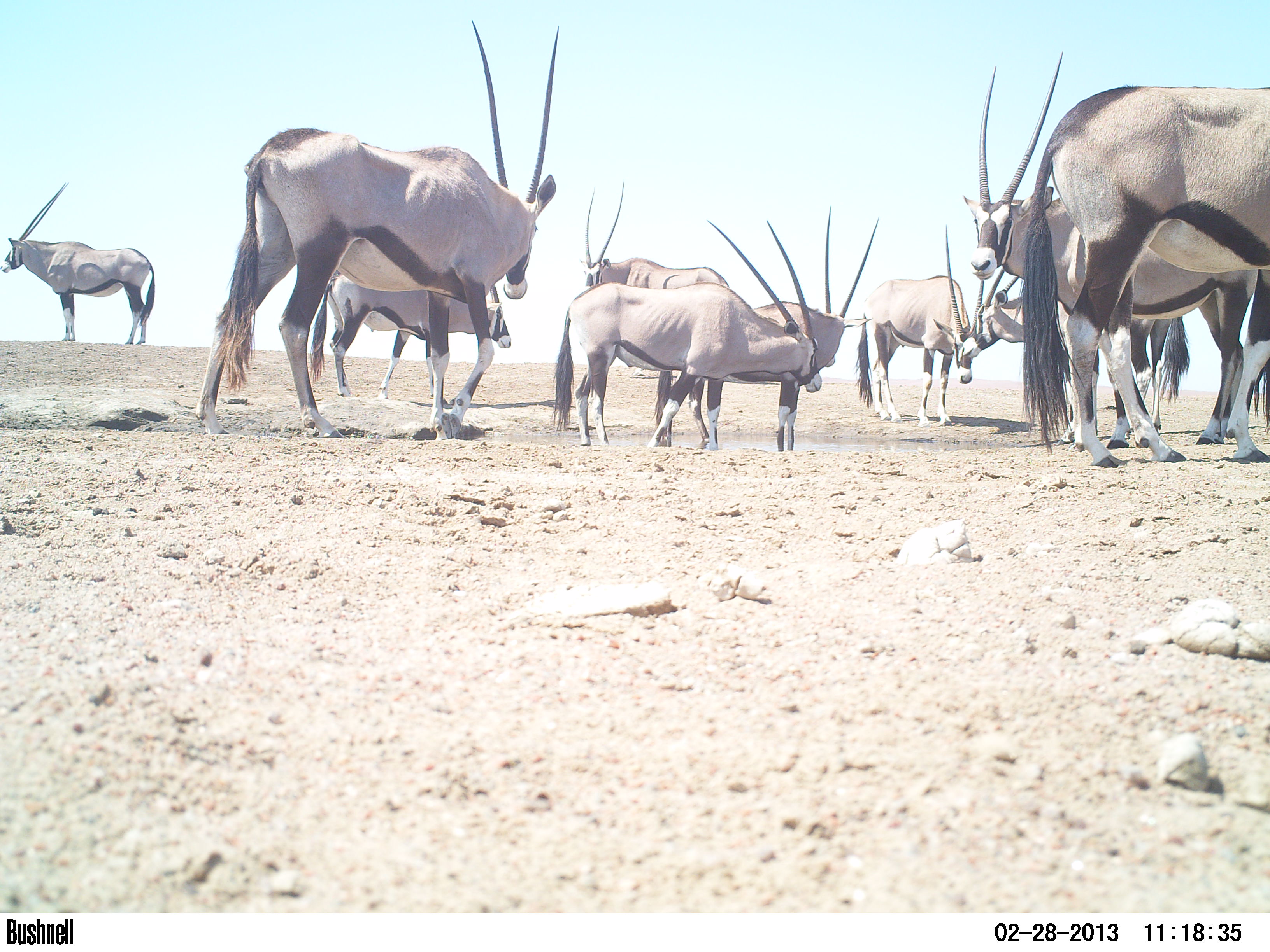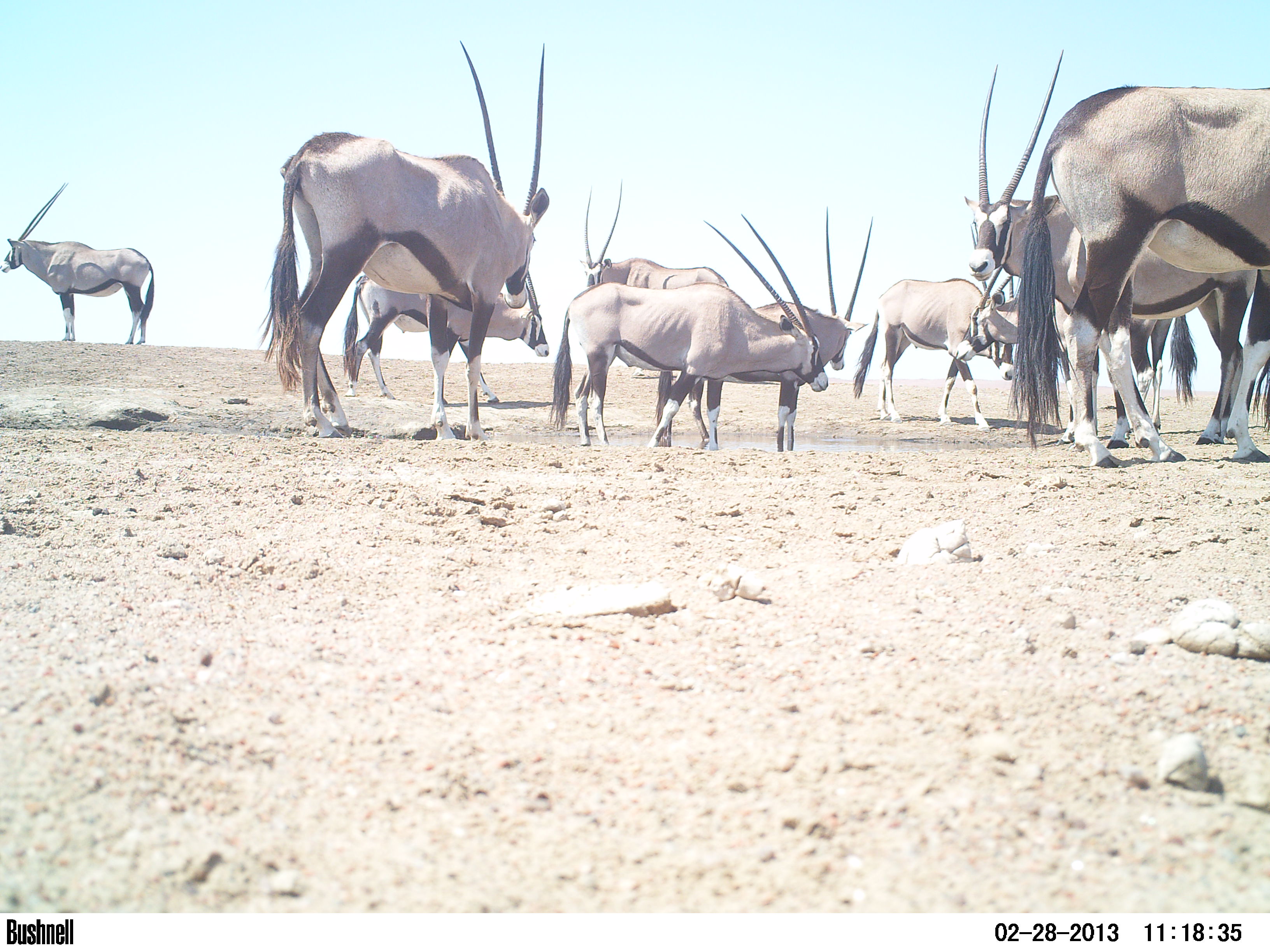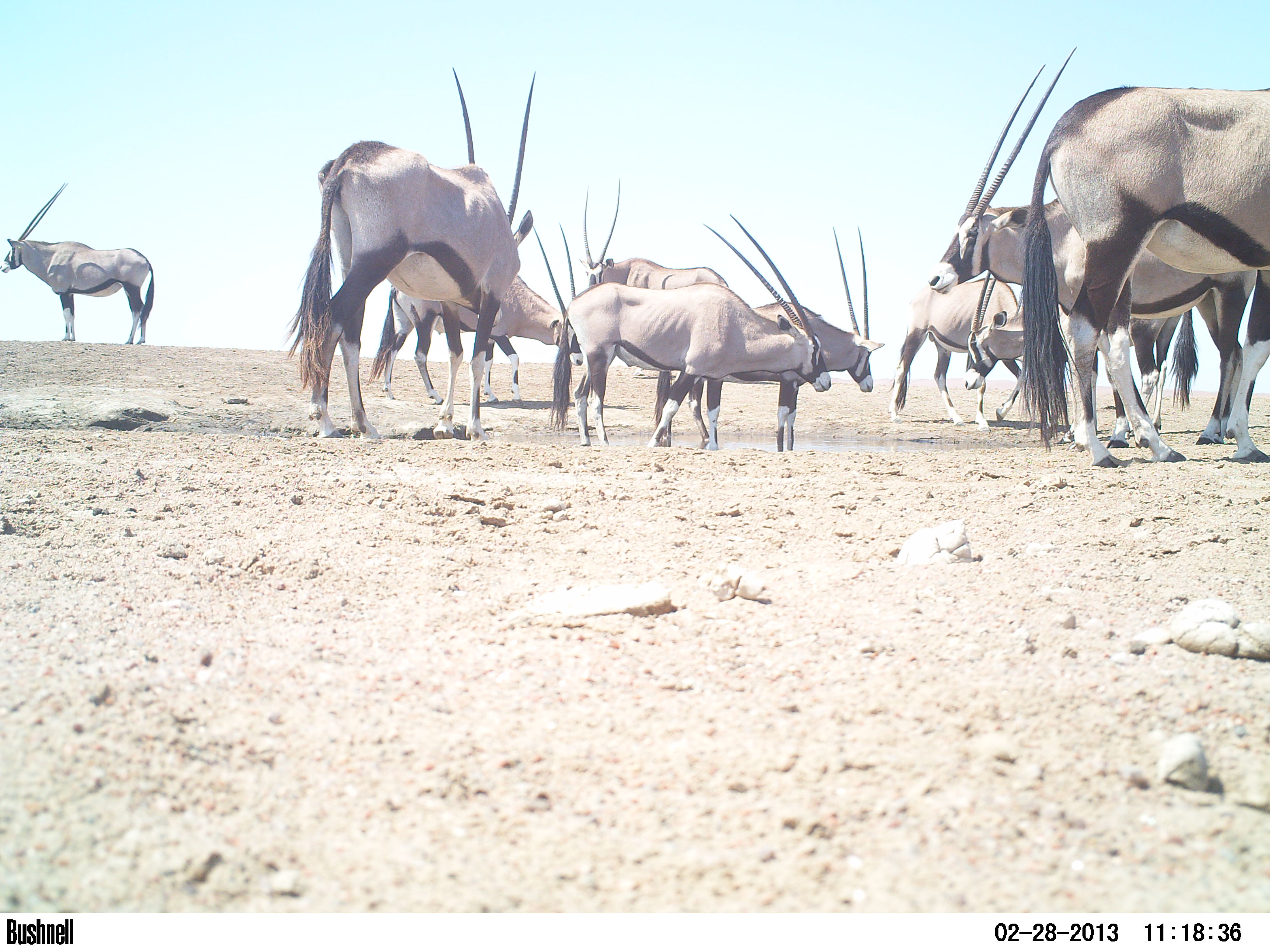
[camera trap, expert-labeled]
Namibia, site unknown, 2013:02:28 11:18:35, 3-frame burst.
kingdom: Animalia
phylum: Chordata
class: Mammalia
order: Artiodactyla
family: Bovidae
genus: Oryx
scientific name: Oryx gazella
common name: gemsbok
Oryx gazella (gemsbok).